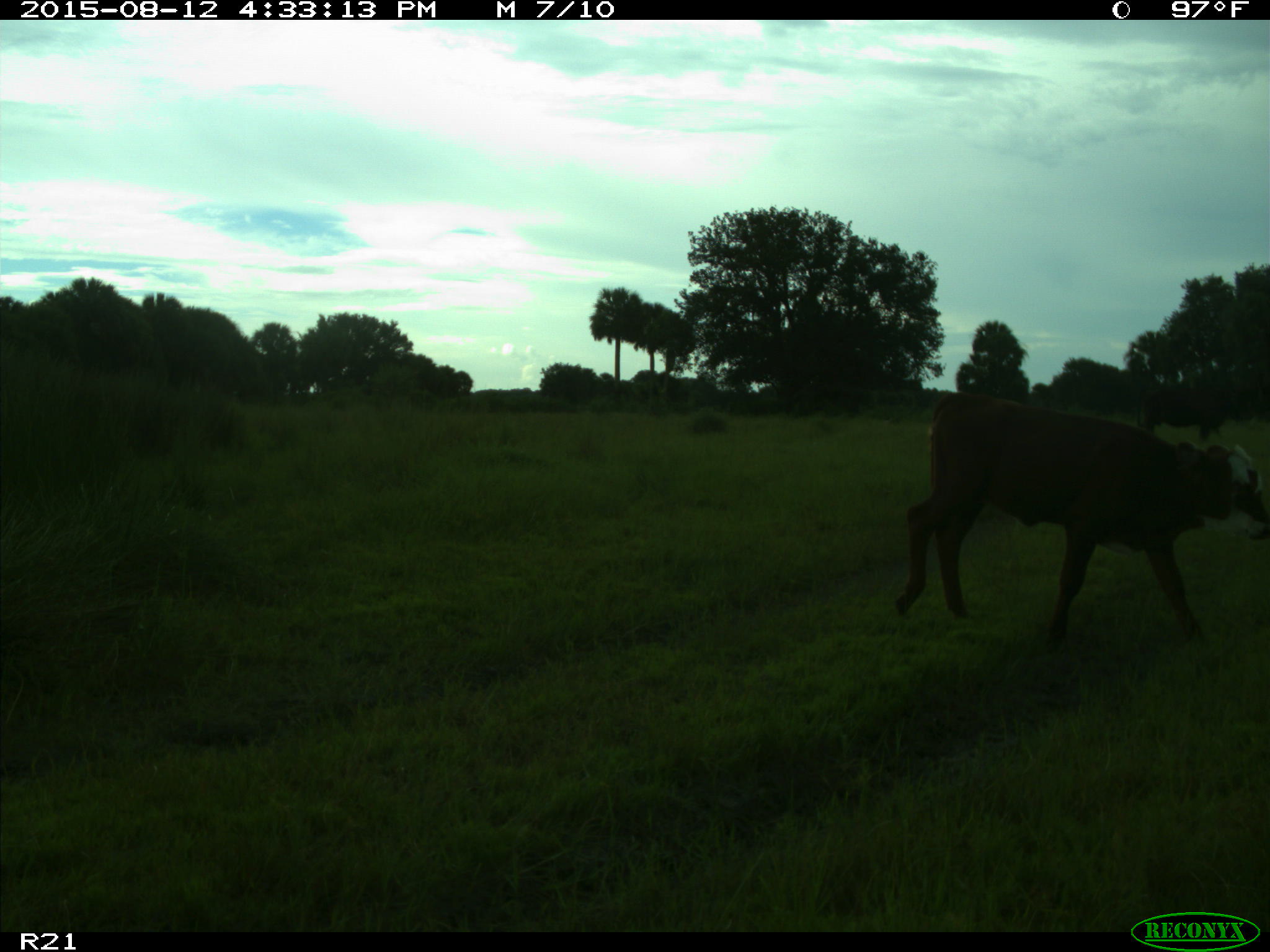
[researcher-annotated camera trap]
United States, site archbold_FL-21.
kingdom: Animalia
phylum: Chordata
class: Mammalia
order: Artiodactyla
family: Bovidae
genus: Bos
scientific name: Bos taurus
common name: domestic cow